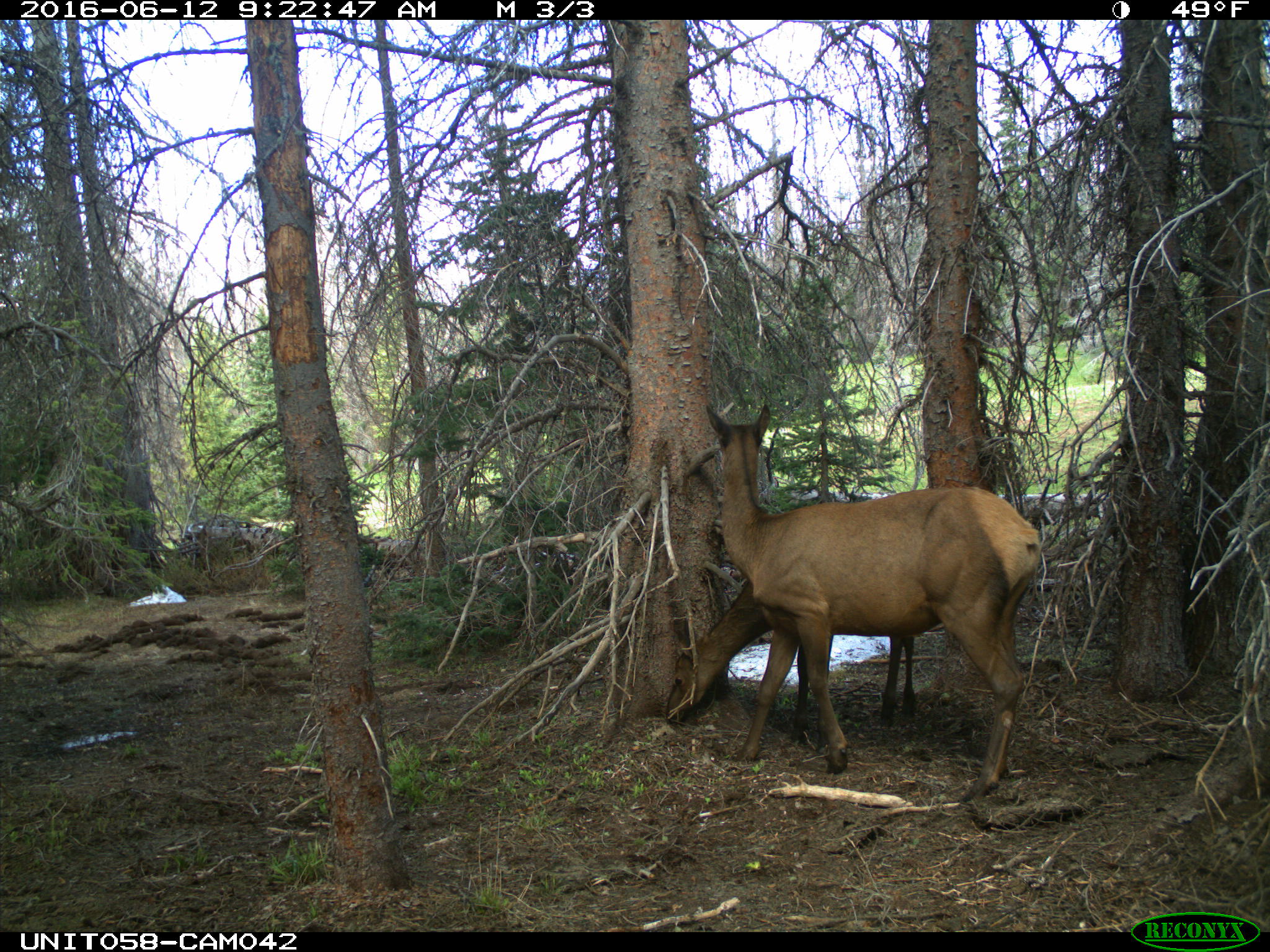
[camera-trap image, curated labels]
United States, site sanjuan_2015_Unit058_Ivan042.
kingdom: Animalia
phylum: Chordata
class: Mammalia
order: Artiodactyla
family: Cervidae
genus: Cervus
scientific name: Cervus elaphus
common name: red deer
Cervus elaphus (red deer).